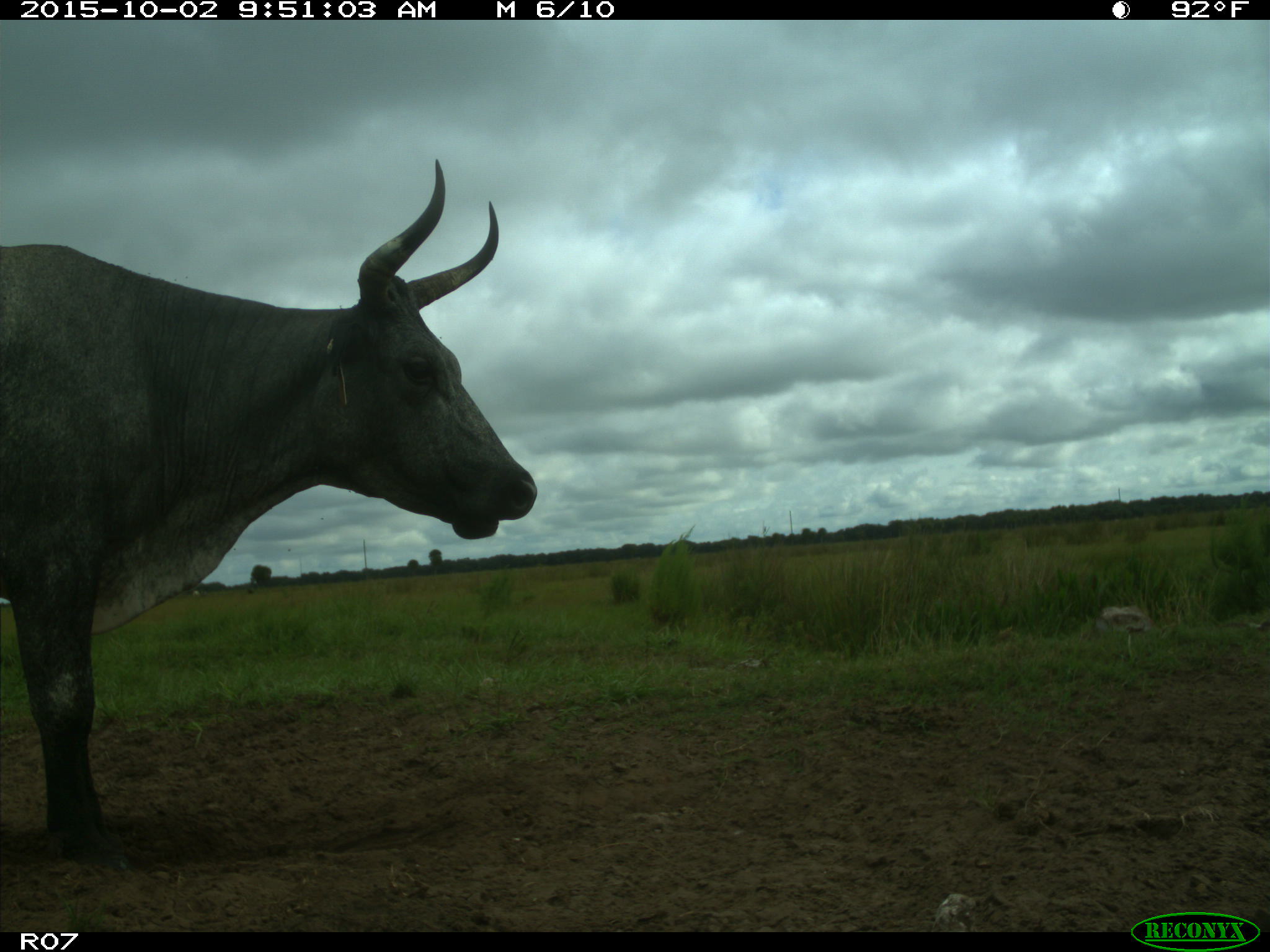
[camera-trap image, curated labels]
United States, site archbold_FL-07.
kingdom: Animalia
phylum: Chordata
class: Mammalia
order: Artiodactyla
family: Bovidae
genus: Bos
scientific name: Bos taurus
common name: domestic cow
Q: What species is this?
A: Bos taurus (domestic cow).